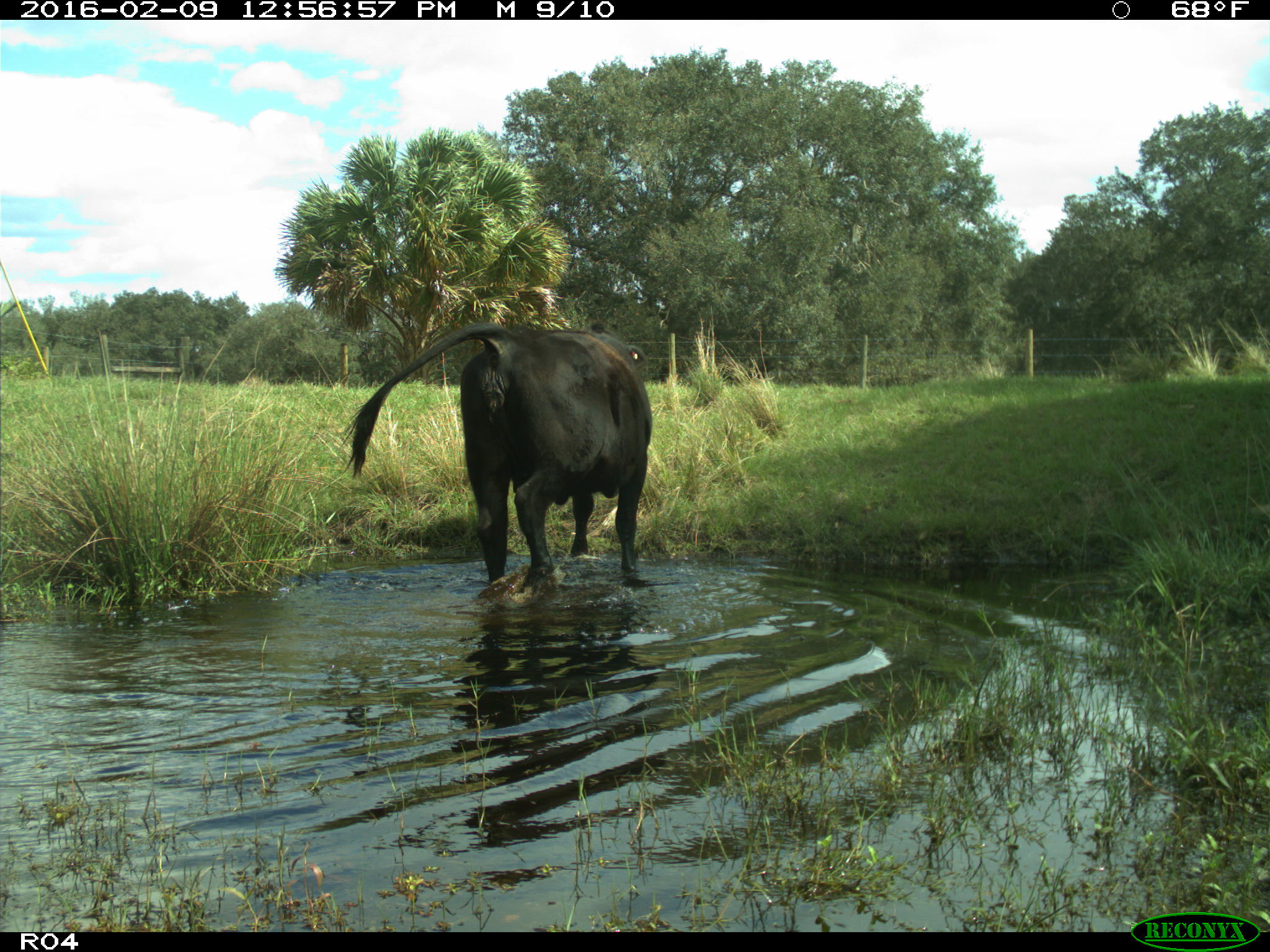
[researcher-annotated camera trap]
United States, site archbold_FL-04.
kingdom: Animalia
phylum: Chordata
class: Mammalia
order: Artiodactyla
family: Bovidae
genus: Bos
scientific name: Bos taurus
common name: domestic cow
Bos taurus (domestic cow).